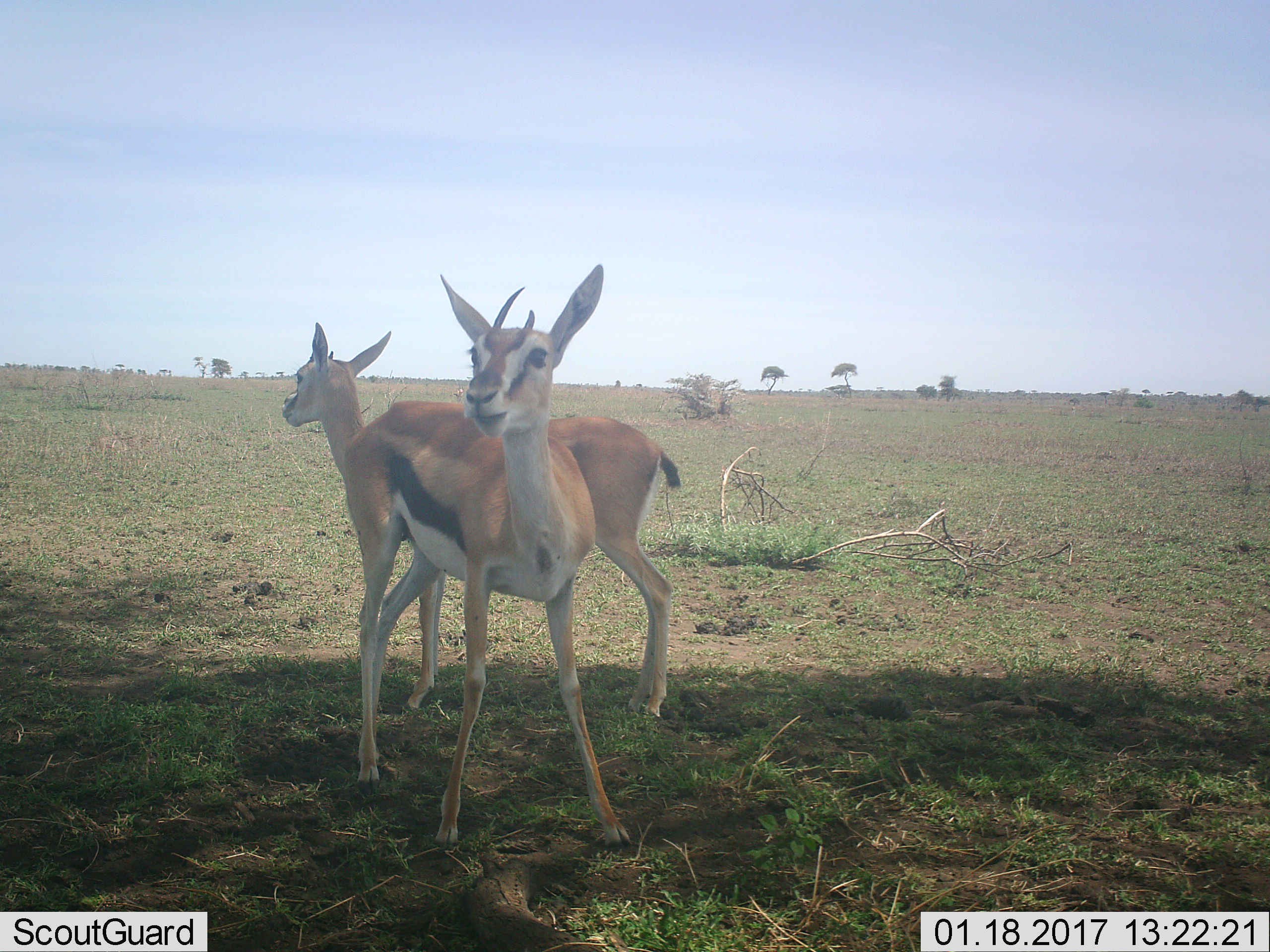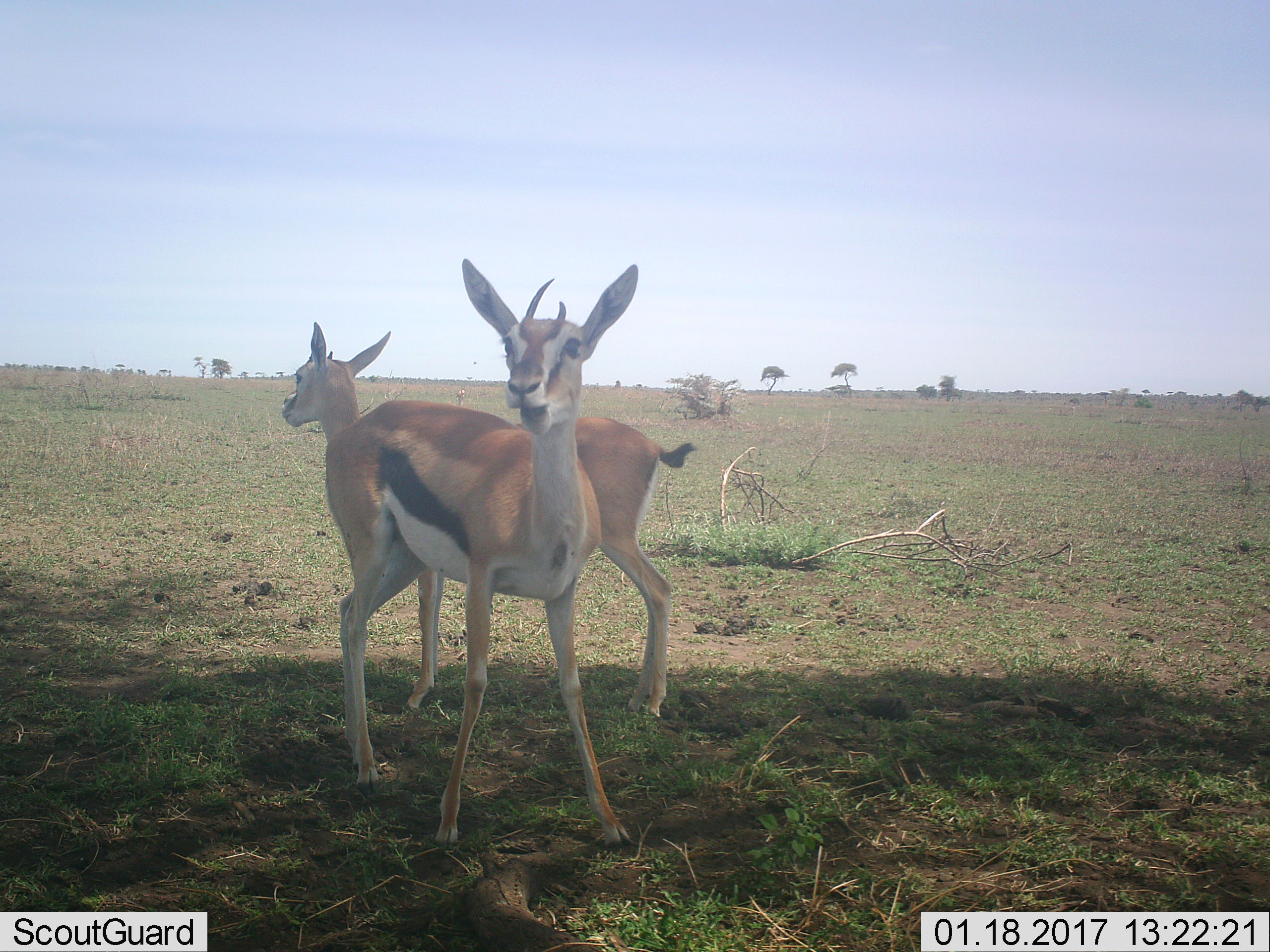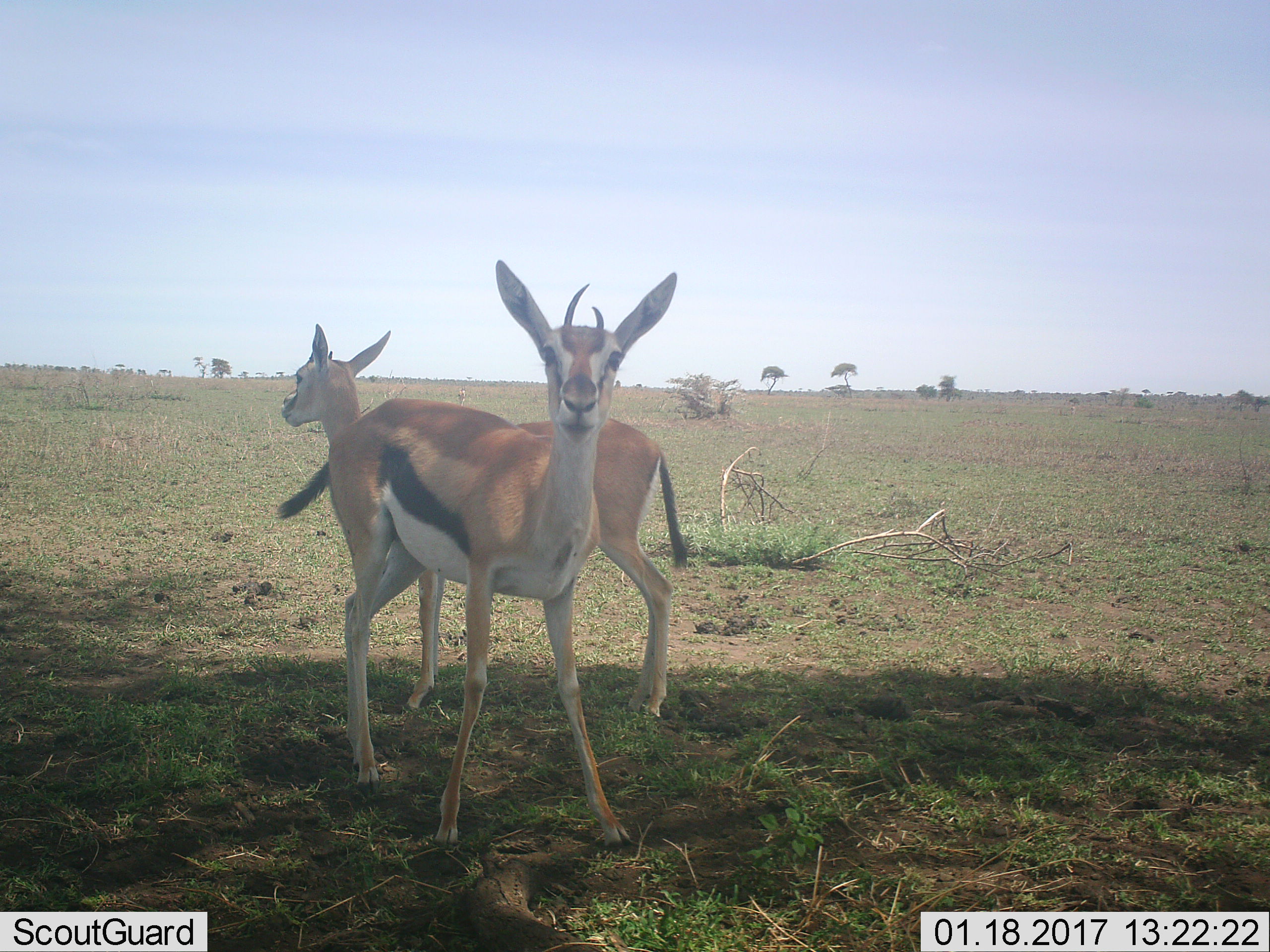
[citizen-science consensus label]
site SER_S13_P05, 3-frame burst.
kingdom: Animalia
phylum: Chordata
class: Mammalia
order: Artiodactyla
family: Bovidae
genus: Eudorcas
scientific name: Eudorcas thomsonii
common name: thomson's gazelle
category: gazellethomsons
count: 2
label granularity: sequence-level